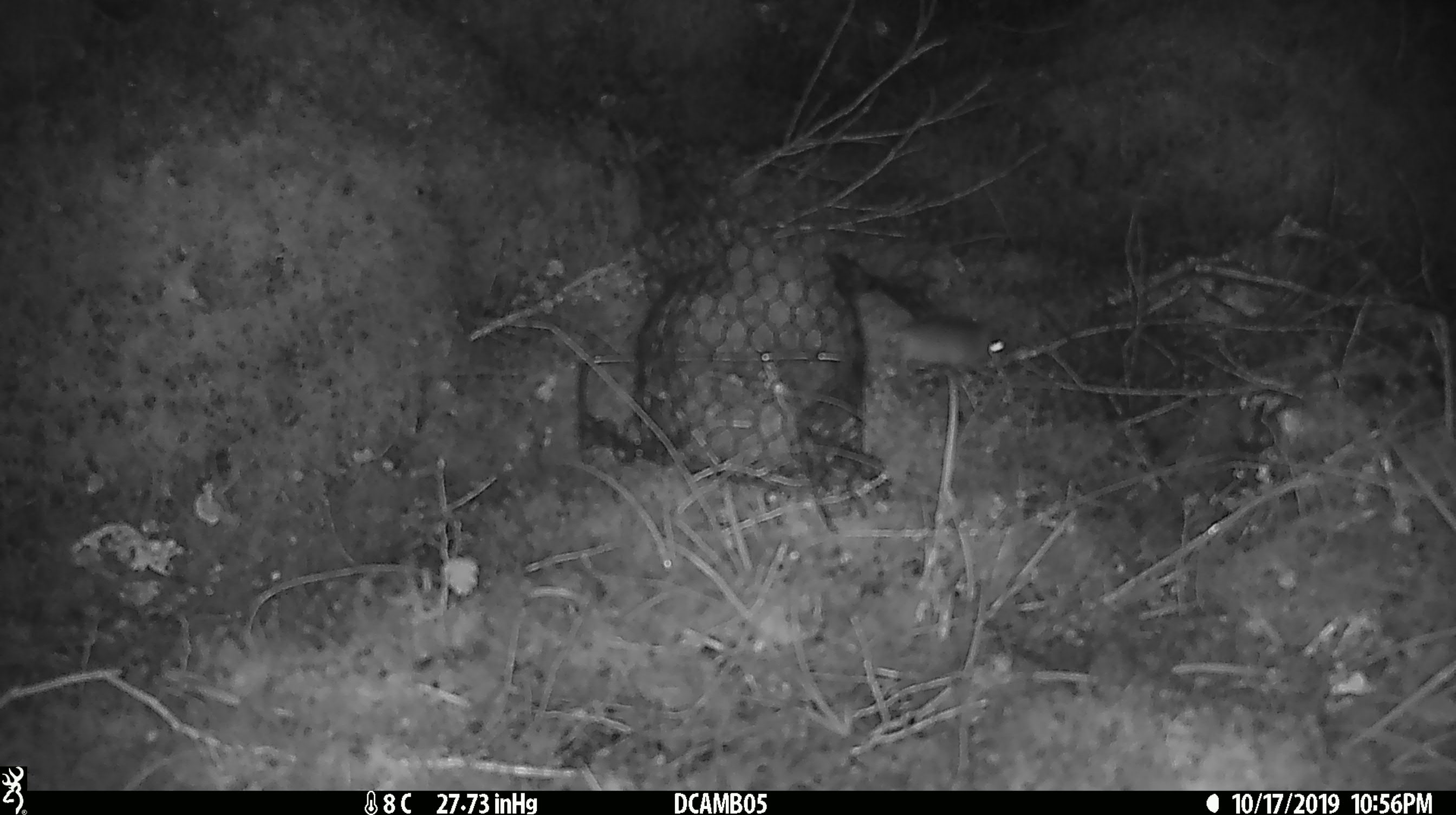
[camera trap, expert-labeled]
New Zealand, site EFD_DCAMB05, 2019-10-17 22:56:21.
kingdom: Animalia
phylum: Chordata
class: Mammalia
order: Rodentia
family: Muridae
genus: Mus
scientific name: Mus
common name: mouse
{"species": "mouse (Mus)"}